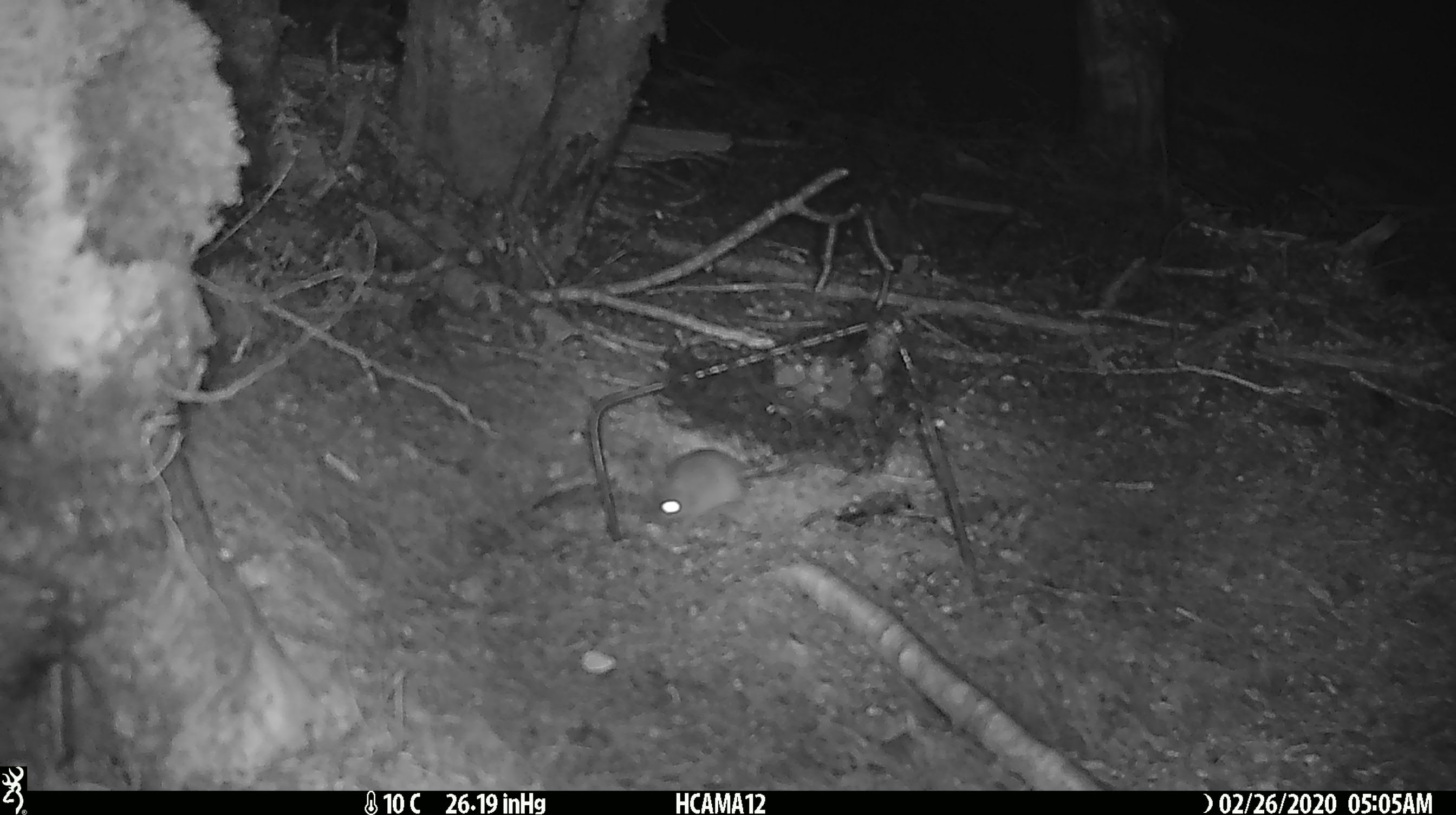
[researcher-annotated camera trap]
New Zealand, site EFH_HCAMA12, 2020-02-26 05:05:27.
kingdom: Animalia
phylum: Chordata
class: Mammalia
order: Rodentia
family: Muridae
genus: Mus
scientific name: Mus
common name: mouse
Mouse (Mus).